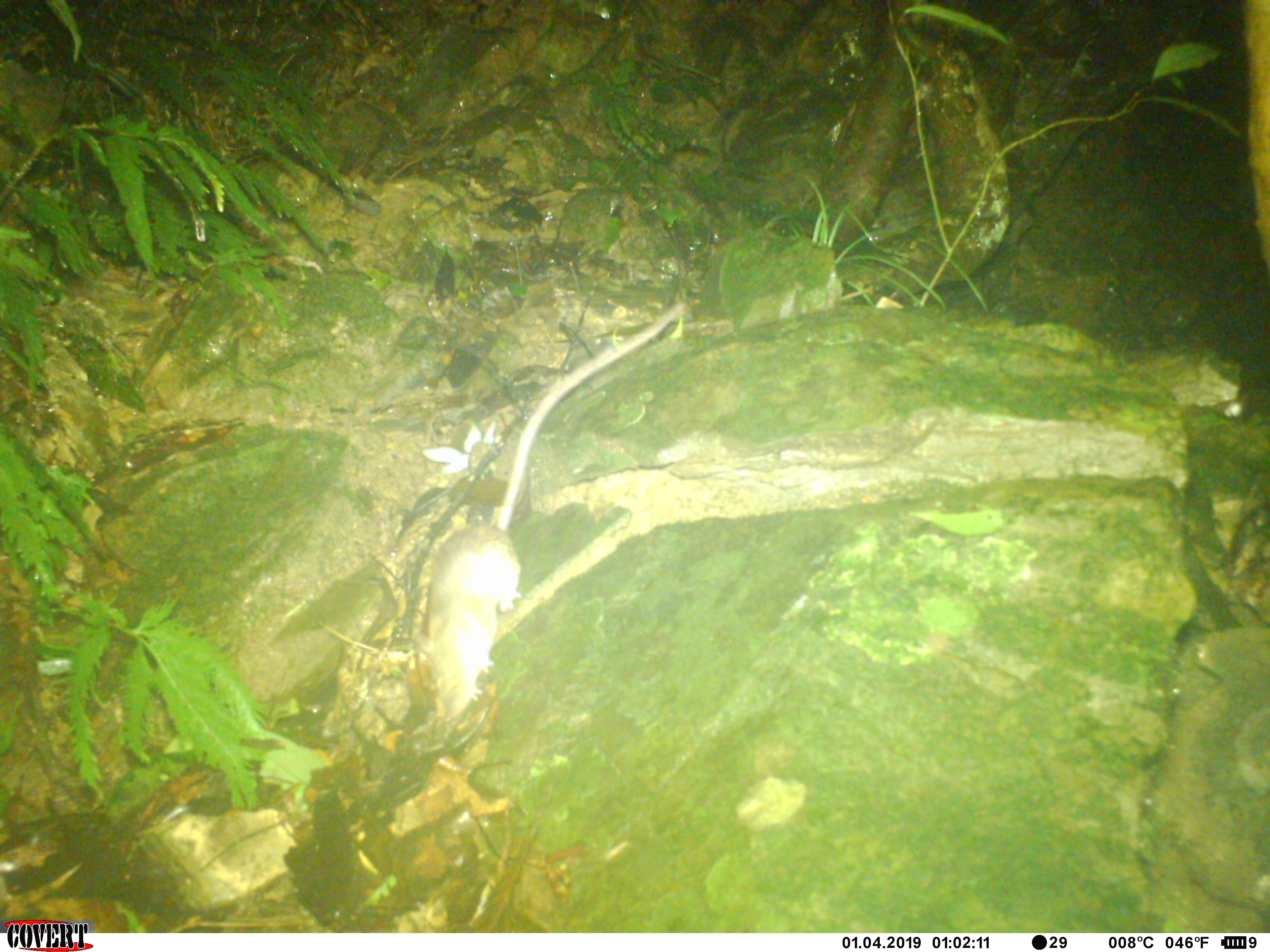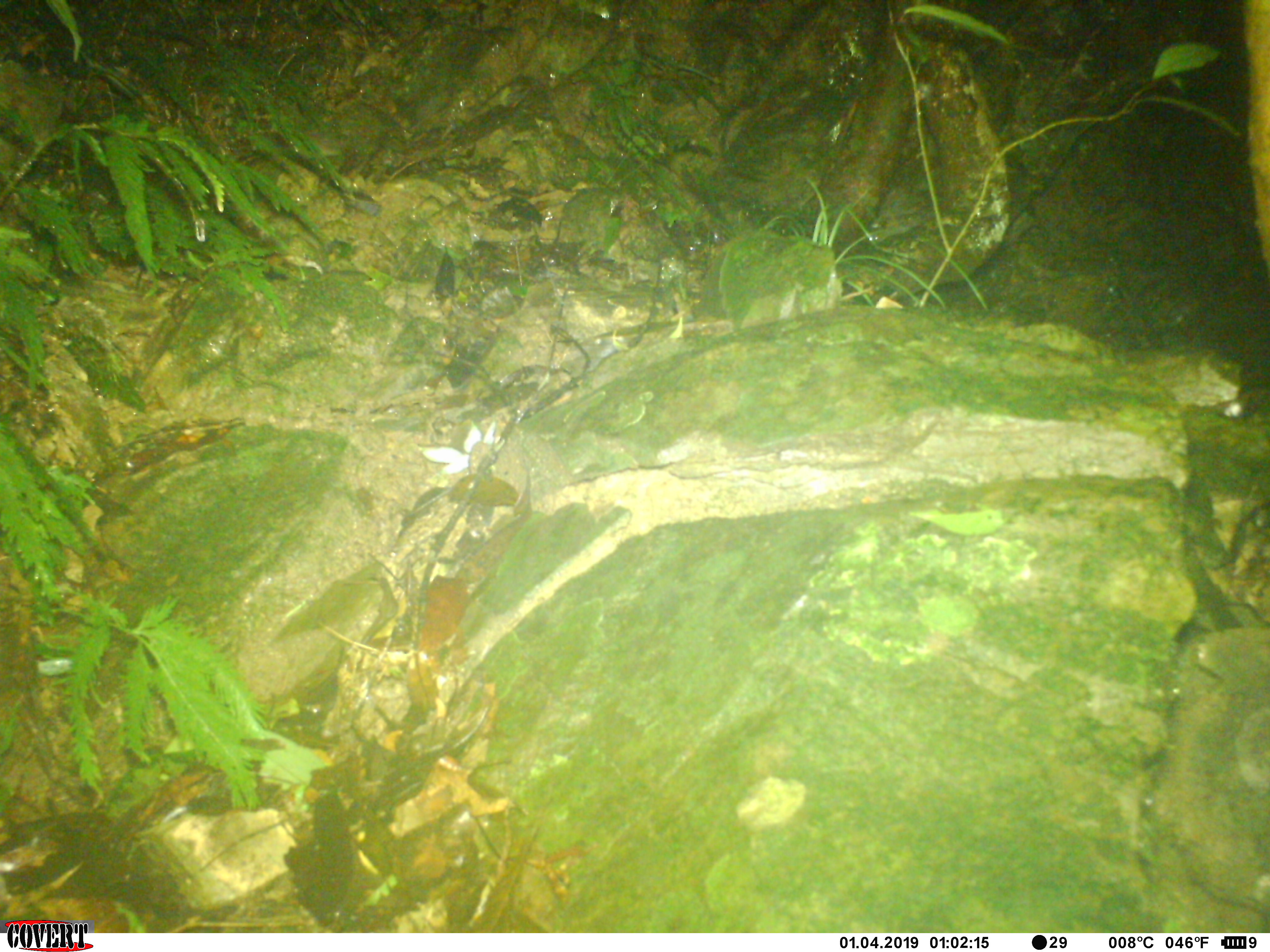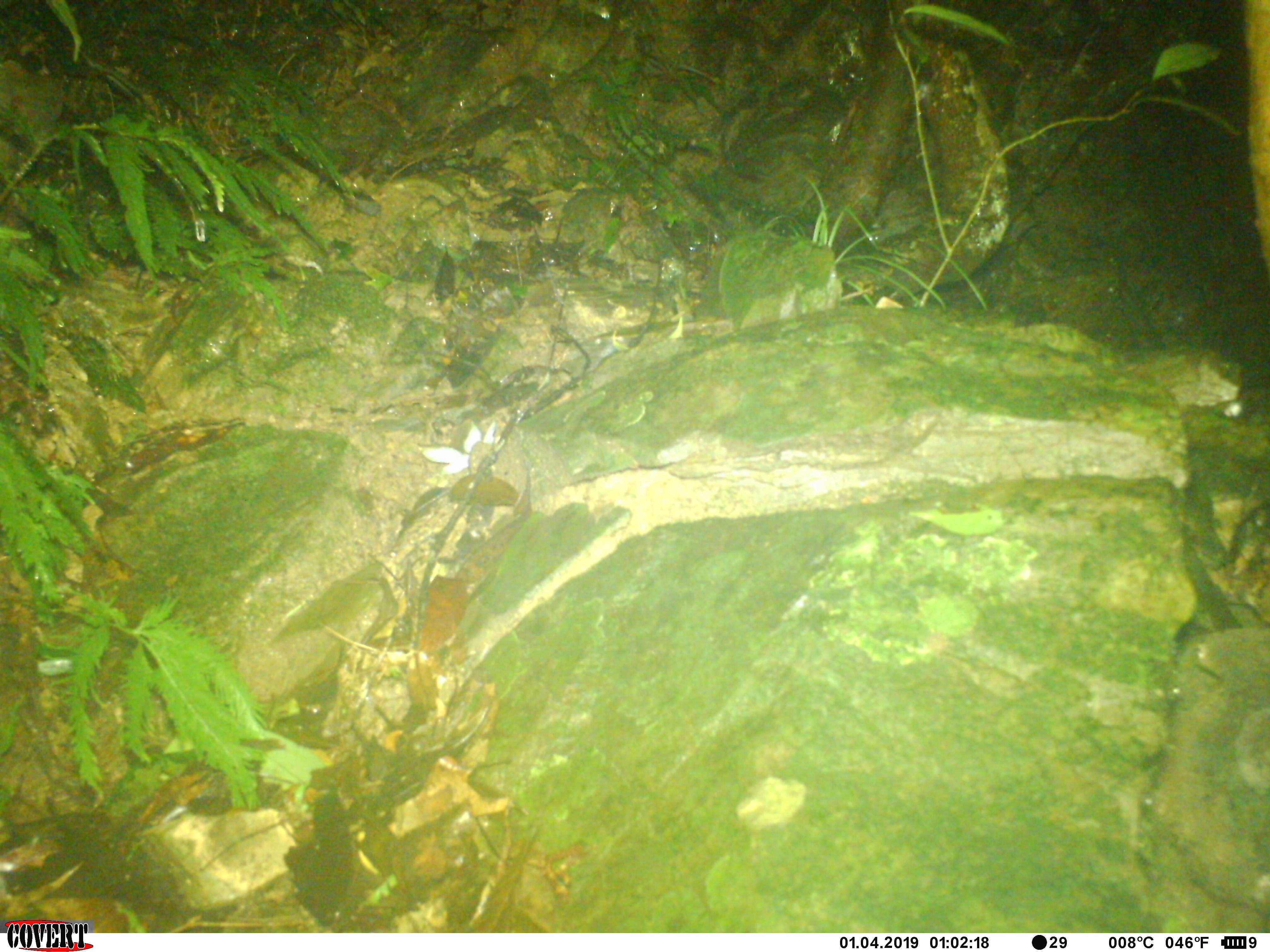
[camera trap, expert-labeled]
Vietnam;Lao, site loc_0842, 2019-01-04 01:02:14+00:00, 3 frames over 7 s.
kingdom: Animalia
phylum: Chordata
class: Mammalia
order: Rodentia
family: Muridae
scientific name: Muridae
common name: old-world mice and rats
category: unidentified murid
Unidentified murid (old-world mice and rats) (Muridae). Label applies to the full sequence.